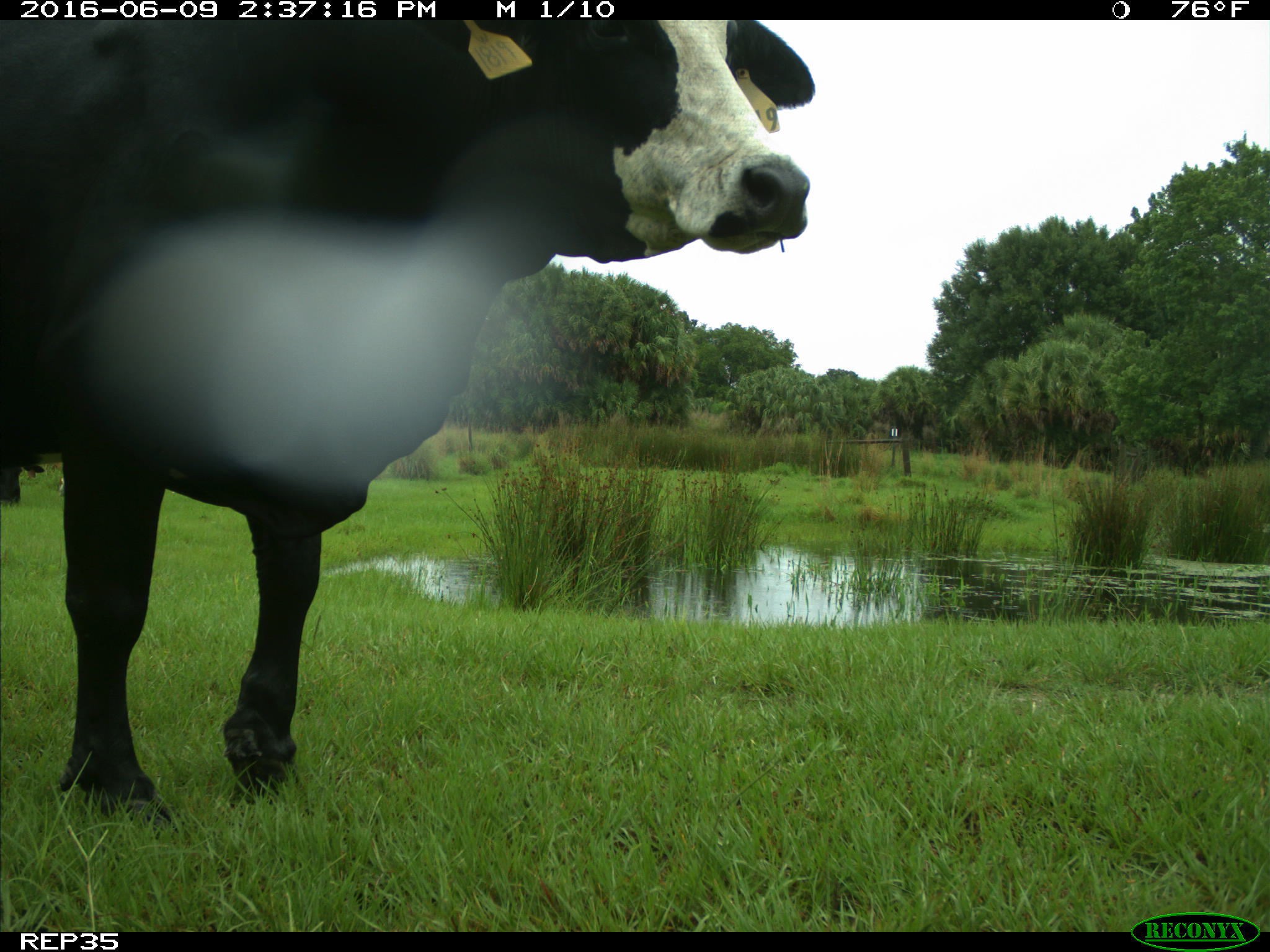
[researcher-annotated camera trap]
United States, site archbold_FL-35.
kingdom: Animalia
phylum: Chordata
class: Mammalia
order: Artiodactyla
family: Bovidae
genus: Bos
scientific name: Bos taurus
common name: domestic cow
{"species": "Bos taurus (domestic cow)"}